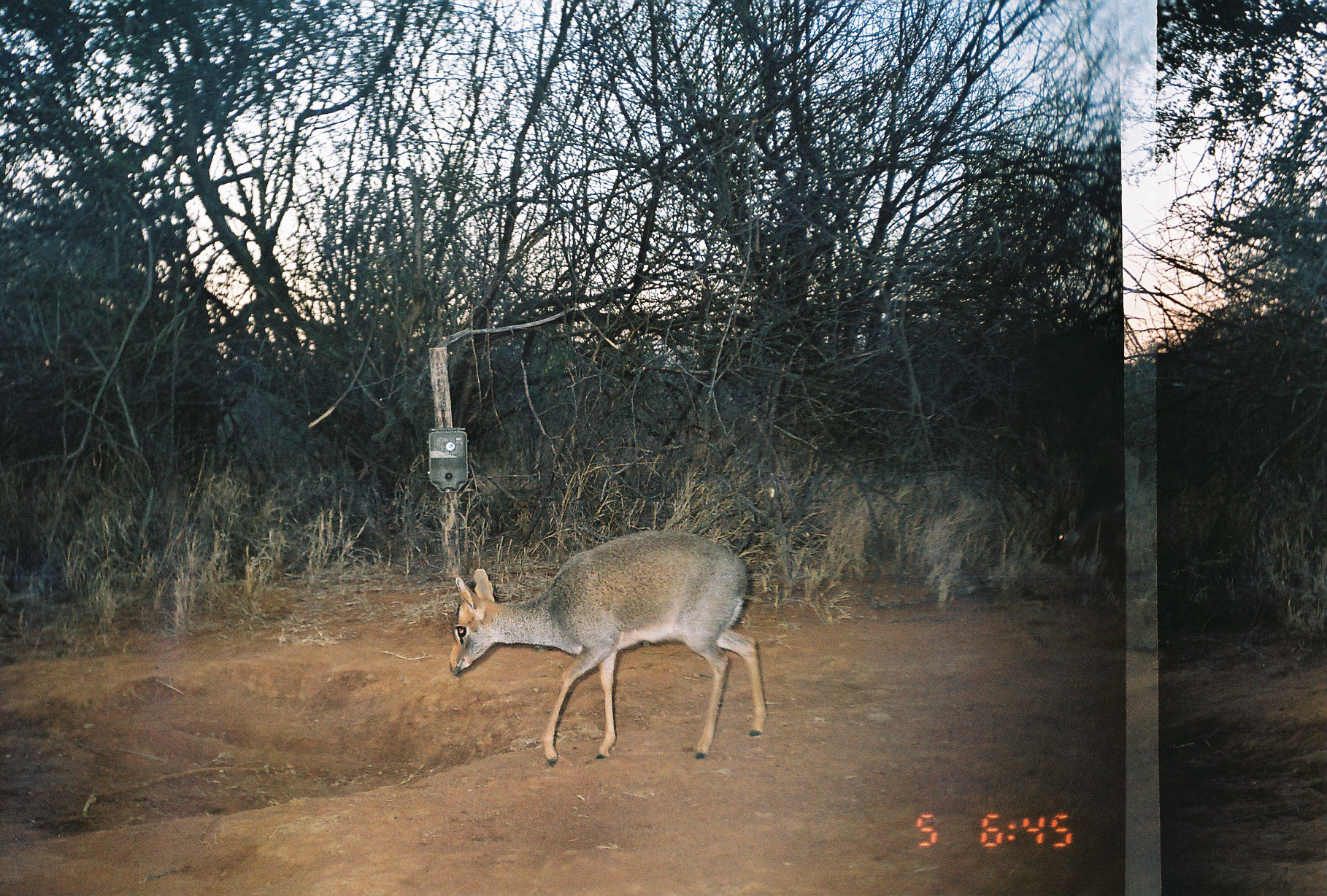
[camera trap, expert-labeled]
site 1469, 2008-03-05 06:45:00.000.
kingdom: Animalia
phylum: Chordata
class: Mammalia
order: Artiodactyla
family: Bovidae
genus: Madoqua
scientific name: Madoqua guentheri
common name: günther's dik-dik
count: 1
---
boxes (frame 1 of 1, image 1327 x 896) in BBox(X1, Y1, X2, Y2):
madoqua guentheri: BBox(446, 528, 768, 765); BBox(1052, 467, 1133, 561)